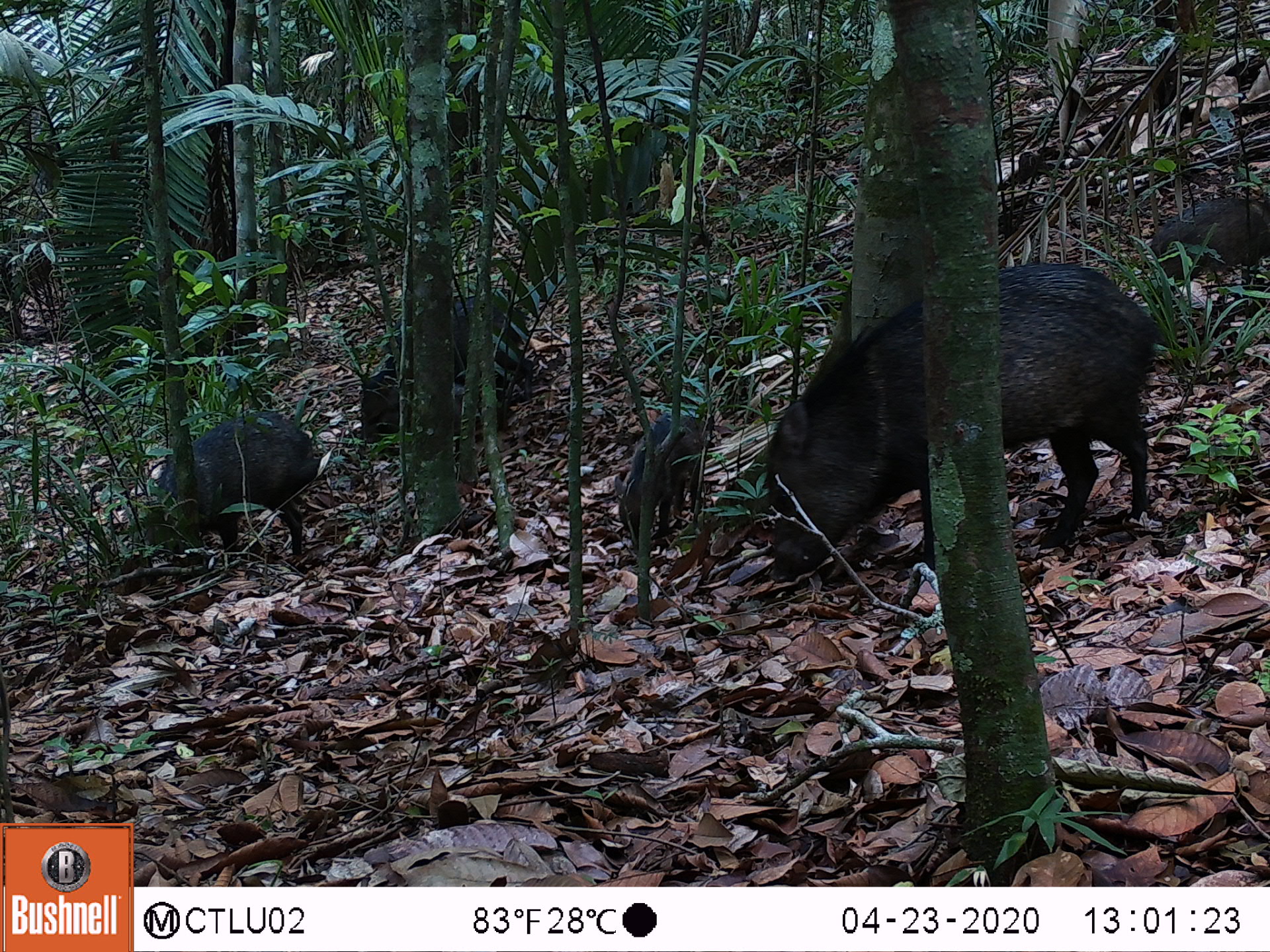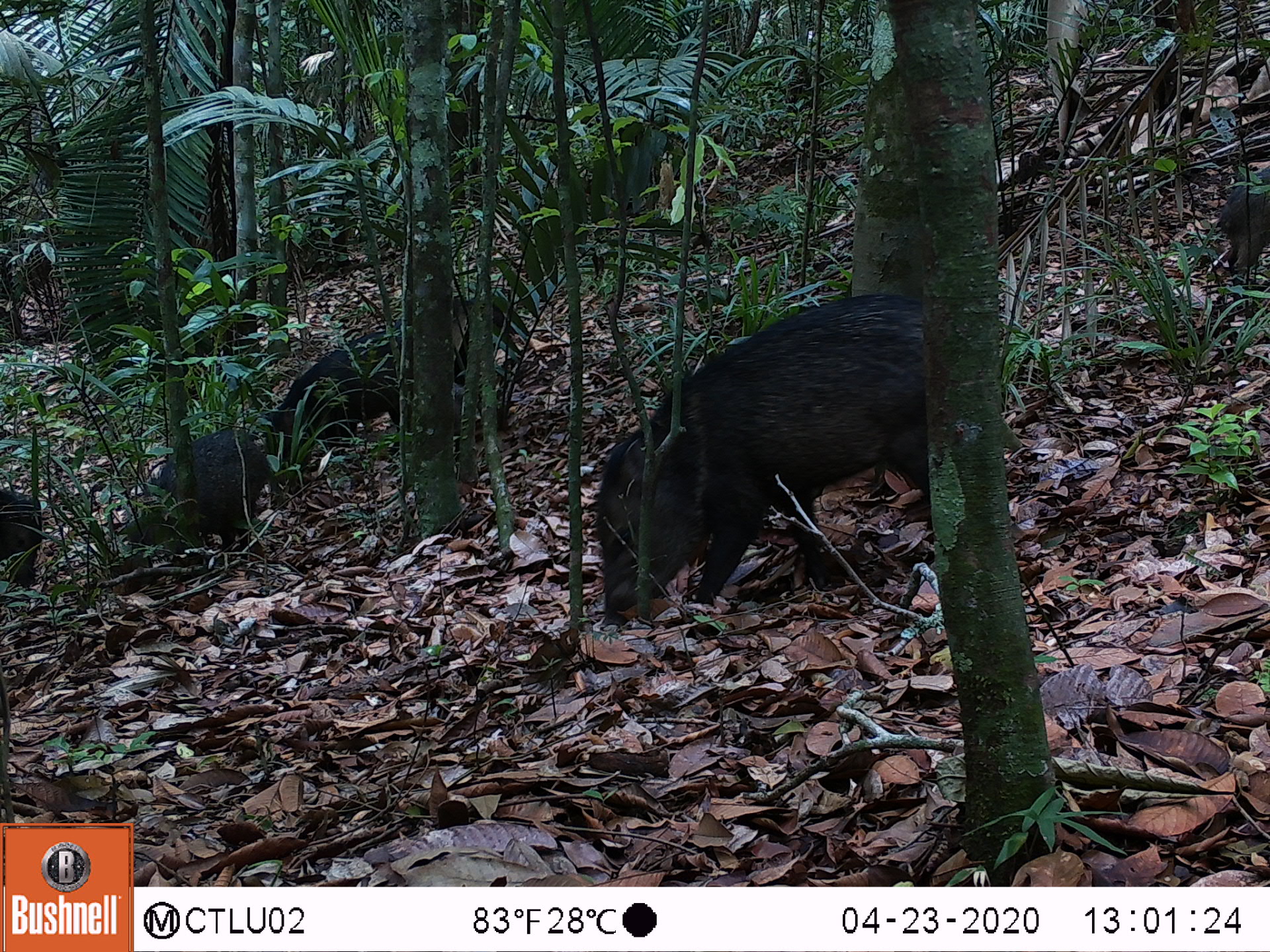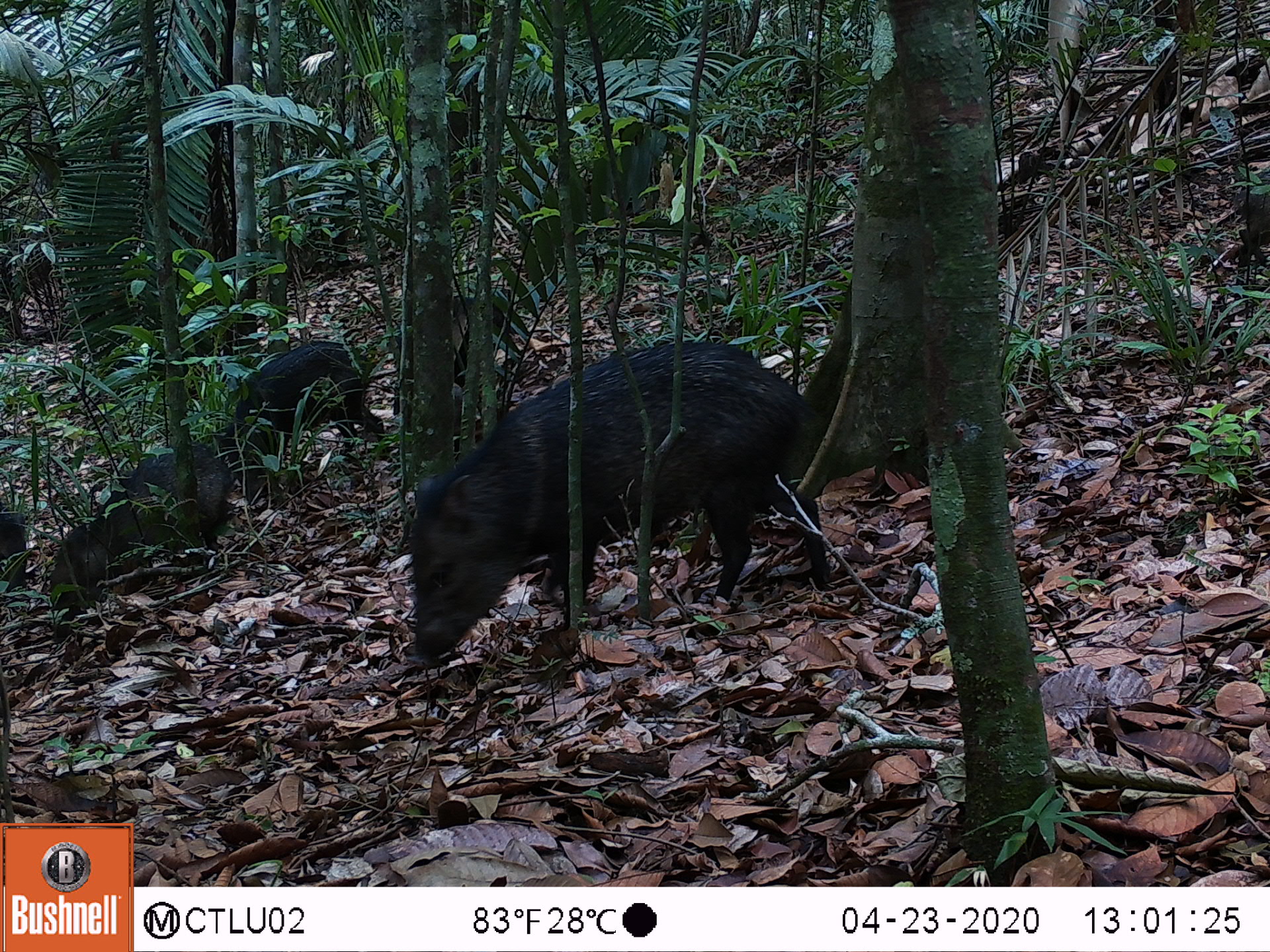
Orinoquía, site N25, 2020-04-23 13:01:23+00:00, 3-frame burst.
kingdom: Animalia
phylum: Chordata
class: Mammalia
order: Artiodactyla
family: Tayassuidae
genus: Pecari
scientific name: Pecari tajacu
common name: collared peccary